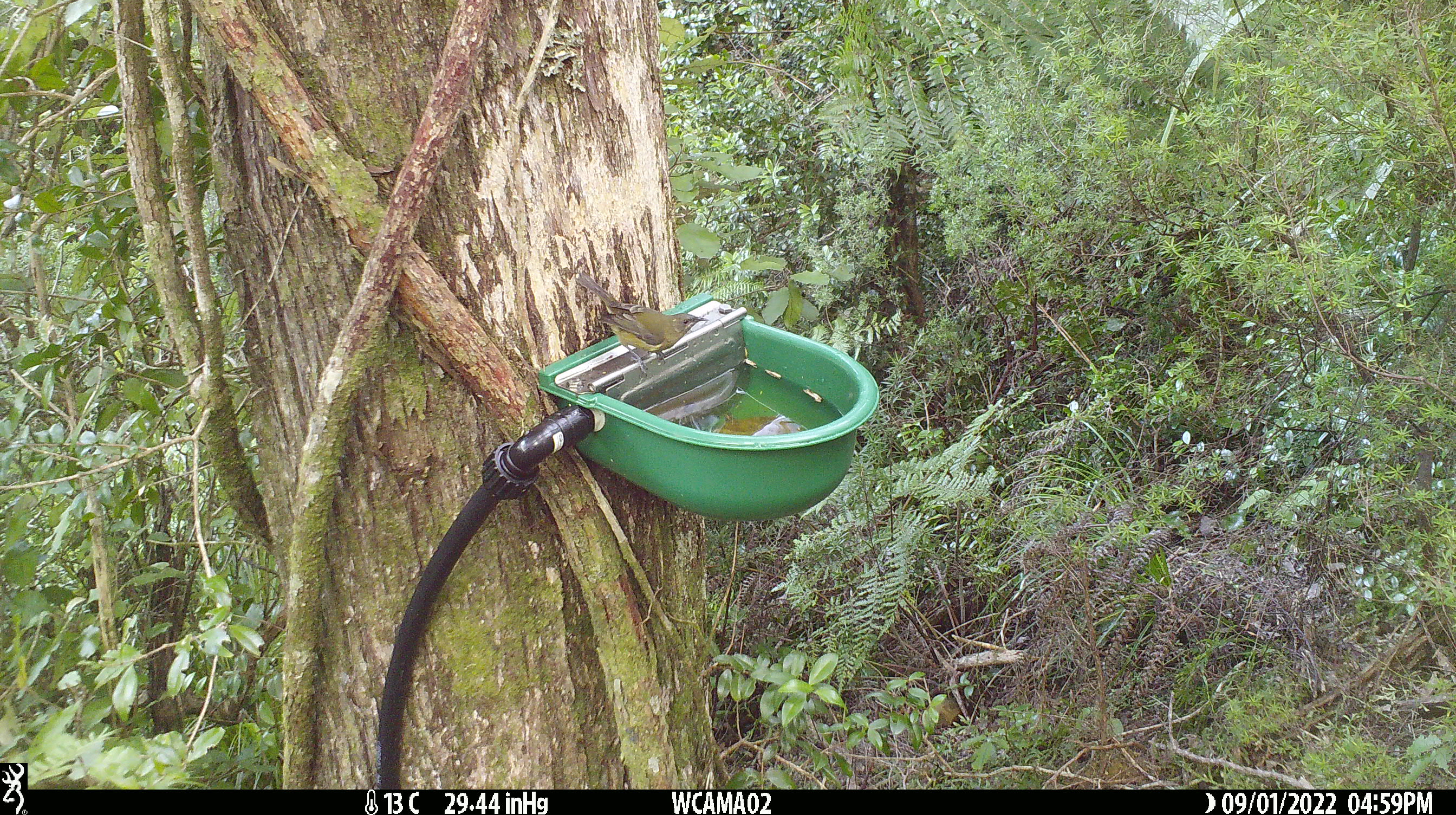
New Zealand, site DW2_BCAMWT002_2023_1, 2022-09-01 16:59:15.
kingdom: Animalia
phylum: Chordata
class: Aves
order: Passeriformes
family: Meliphagidae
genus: Anthornis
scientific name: Anthornis melanura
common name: new zealand bellbird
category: bellbird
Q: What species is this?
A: Bellbird (new zealand bellbird) (Anthornis melanura).